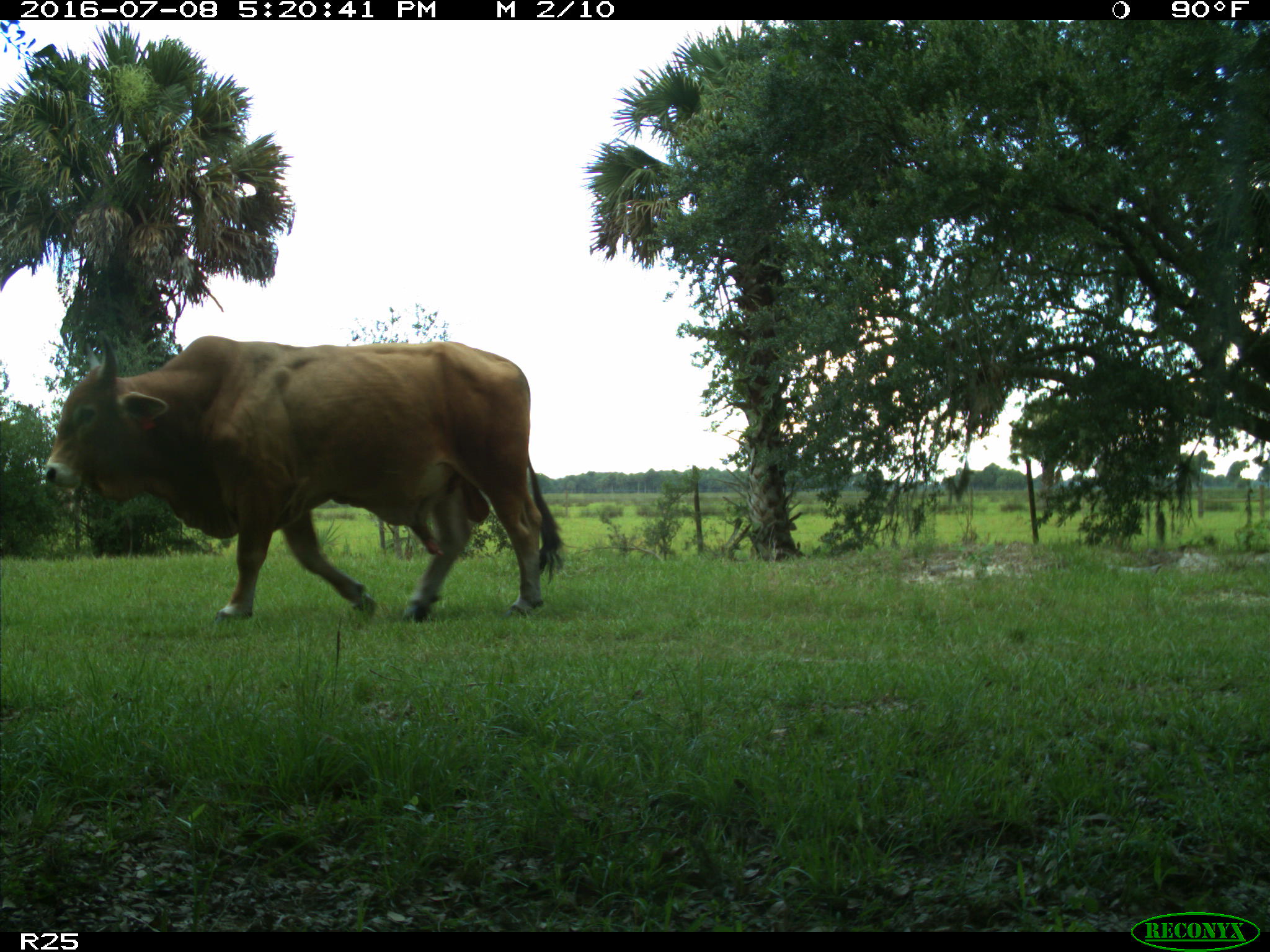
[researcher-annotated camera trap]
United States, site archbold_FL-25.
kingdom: Animalia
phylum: Chordata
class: Mammalia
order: Artiodactyla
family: Bovidae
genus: Bos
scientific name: Bos taurus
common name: domestic cow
Bos taurus (domestic cow).